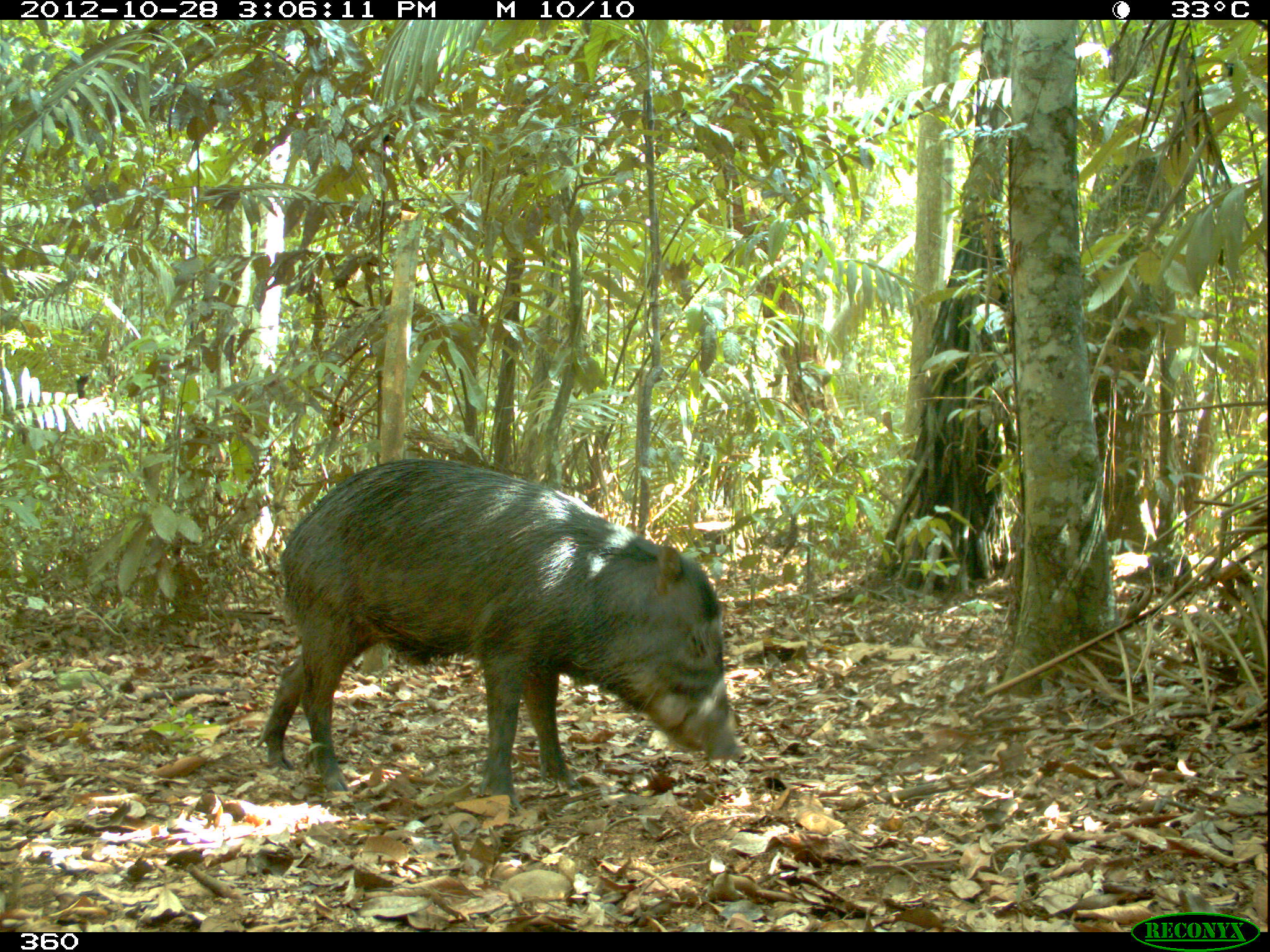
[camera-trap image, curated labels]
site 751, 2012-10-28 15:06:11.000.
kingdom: Animalia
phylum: Chordata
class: Mammalia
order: Artiodactyla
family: Tayassuidae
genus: Tayassu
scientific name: Tayassu pecari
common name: white-lipped peccary